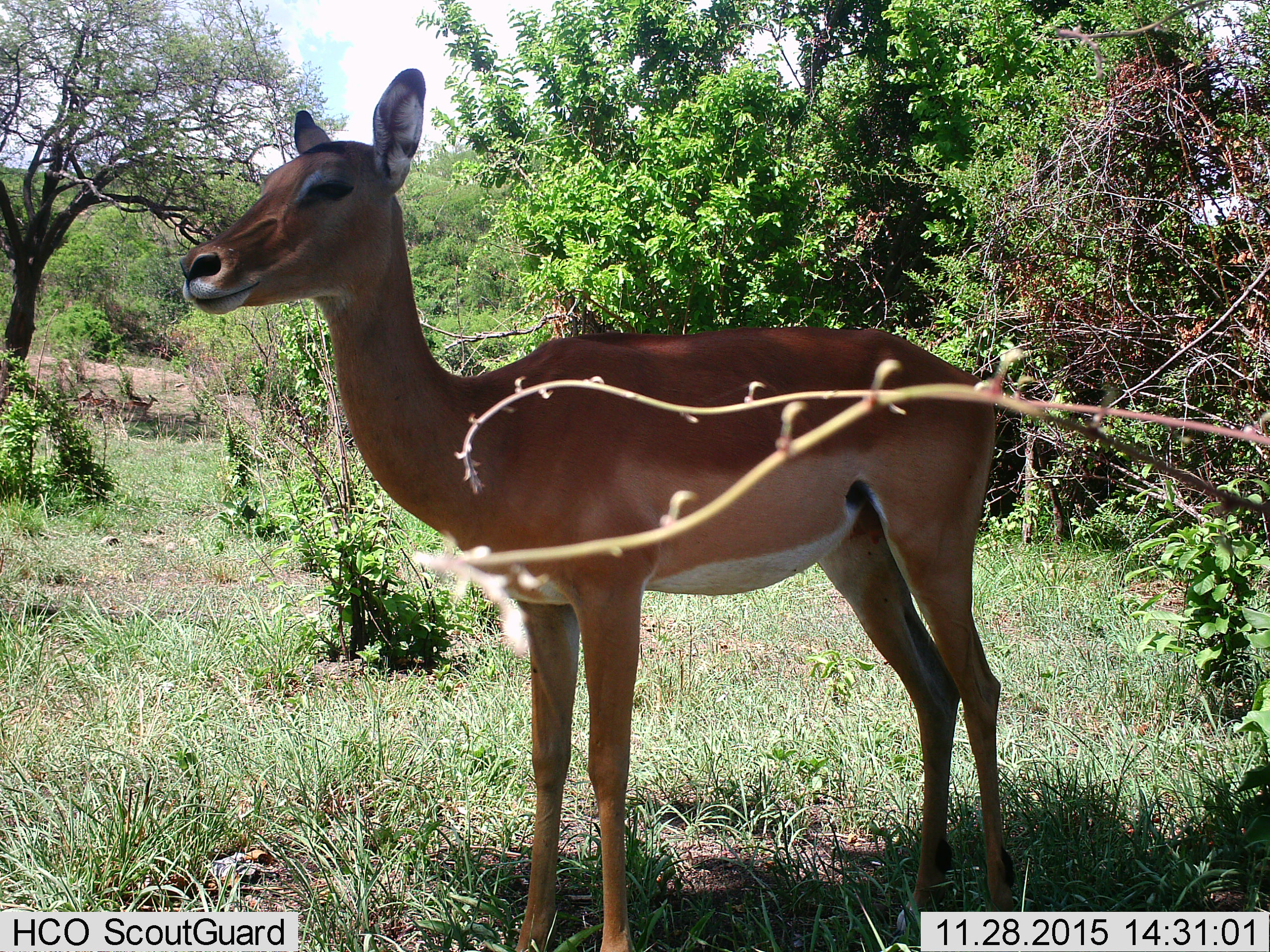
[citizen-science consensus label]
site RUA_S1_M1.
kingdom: Animalia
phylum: Chordata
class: Mammalia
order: Artiodactyla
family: Bovidae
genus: Aepyceros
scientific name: Aepyceros melampus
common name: impala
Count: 2.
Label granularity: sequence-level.